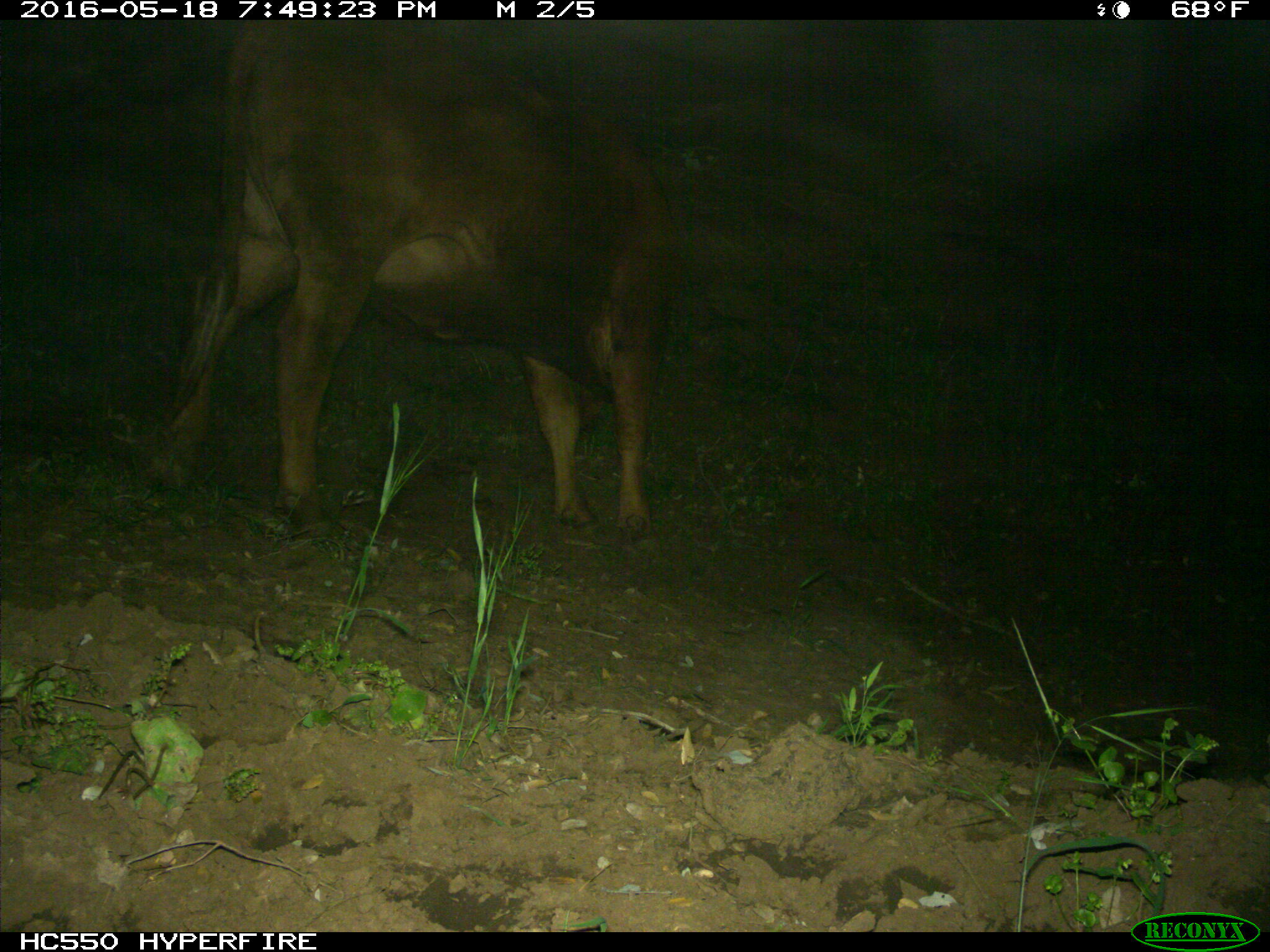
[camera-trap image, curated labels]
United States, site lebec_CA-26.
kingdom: Animalia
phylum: Chordata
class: Mammalia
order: Artiodactyla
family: Bovidae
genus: Bos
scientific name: Bos taurus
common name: domestic cow